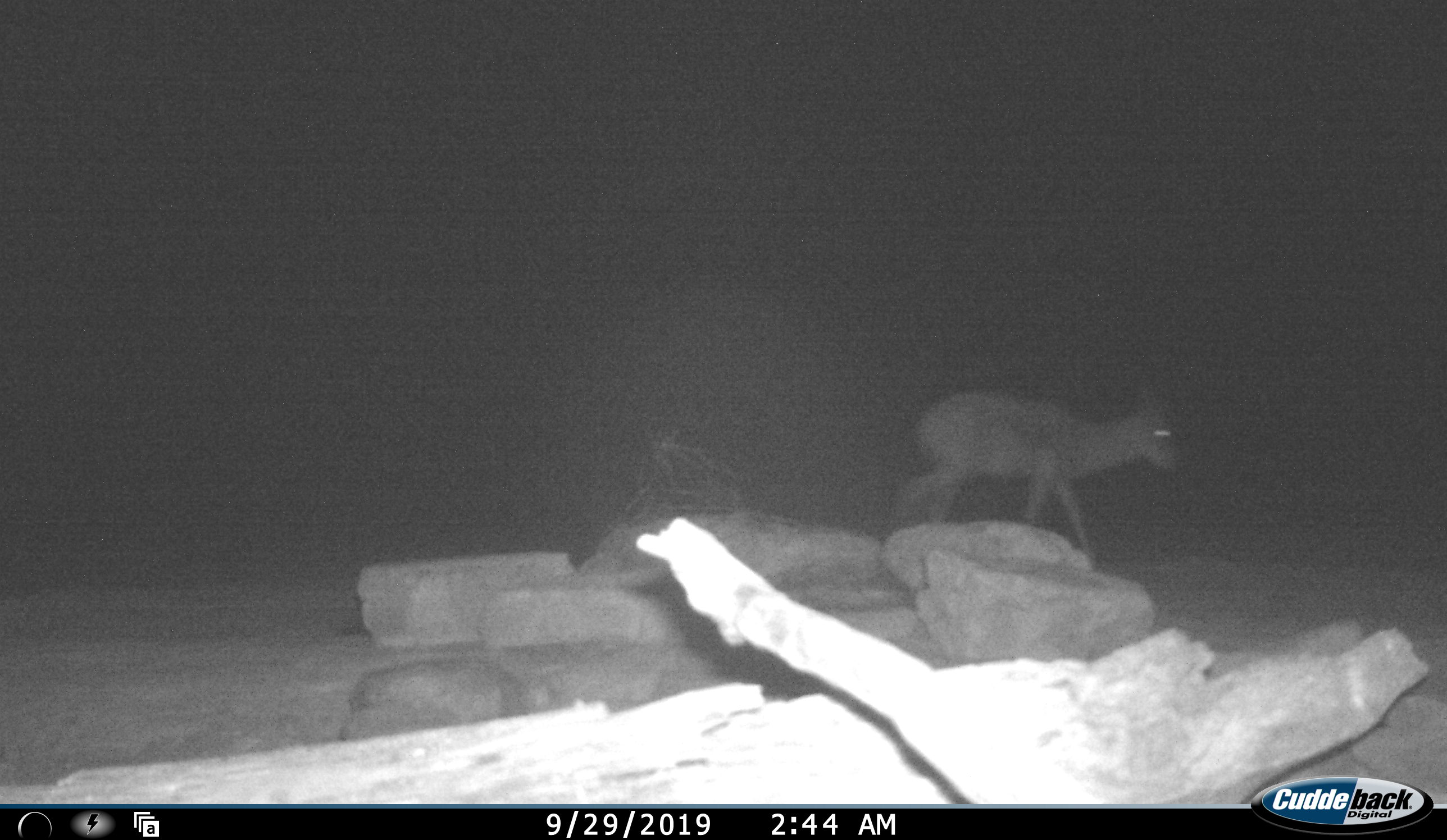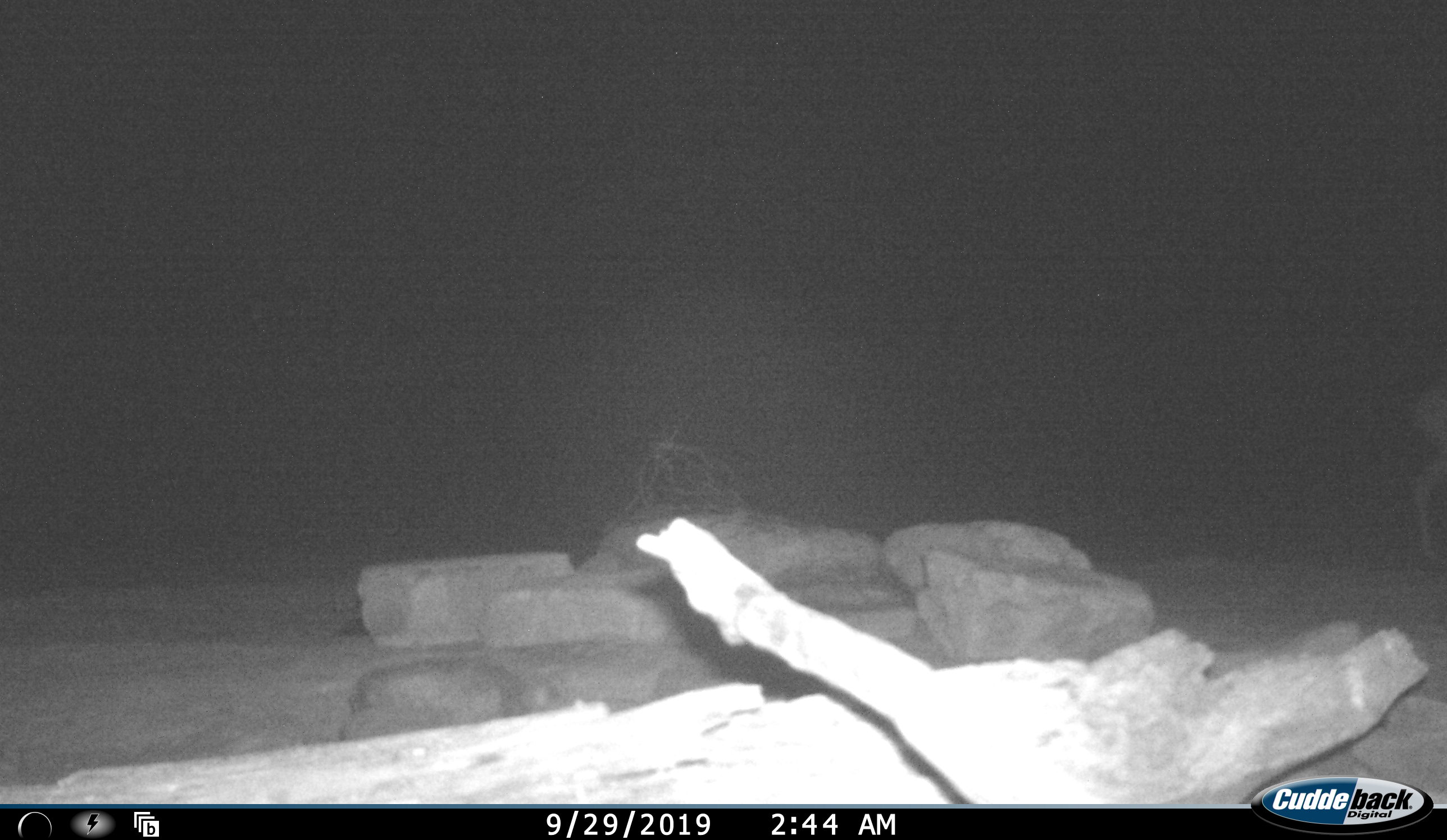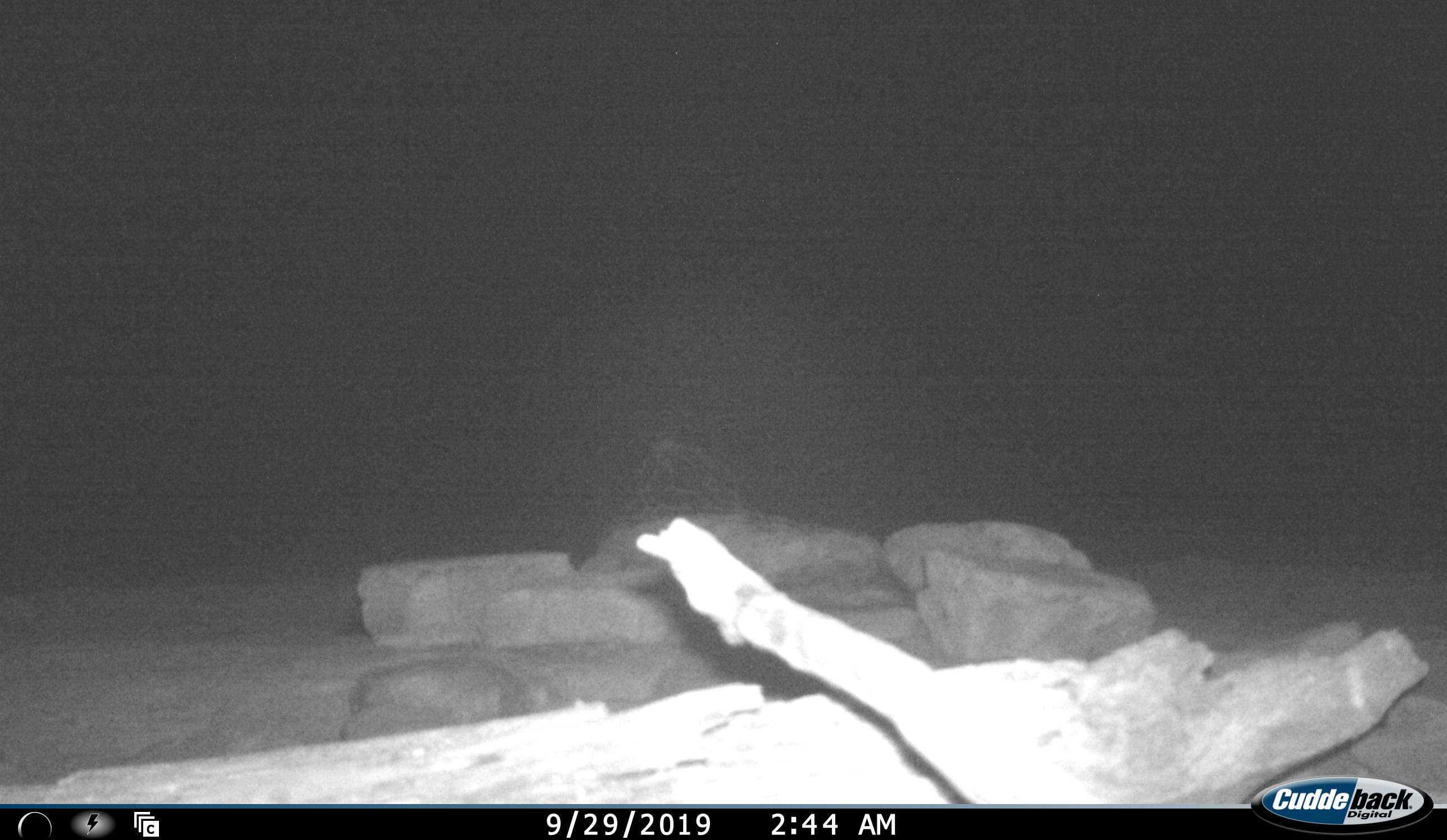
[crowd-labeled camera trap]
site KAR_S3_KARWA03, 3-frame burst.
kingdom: Animalia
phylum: Chordata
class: Mammalia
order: Artiodactyla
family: Bovidae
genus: Sylvicapra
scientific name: Sylvicapra grimmia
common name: common duiker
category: duikercommongrey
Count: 1.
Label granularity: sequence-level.